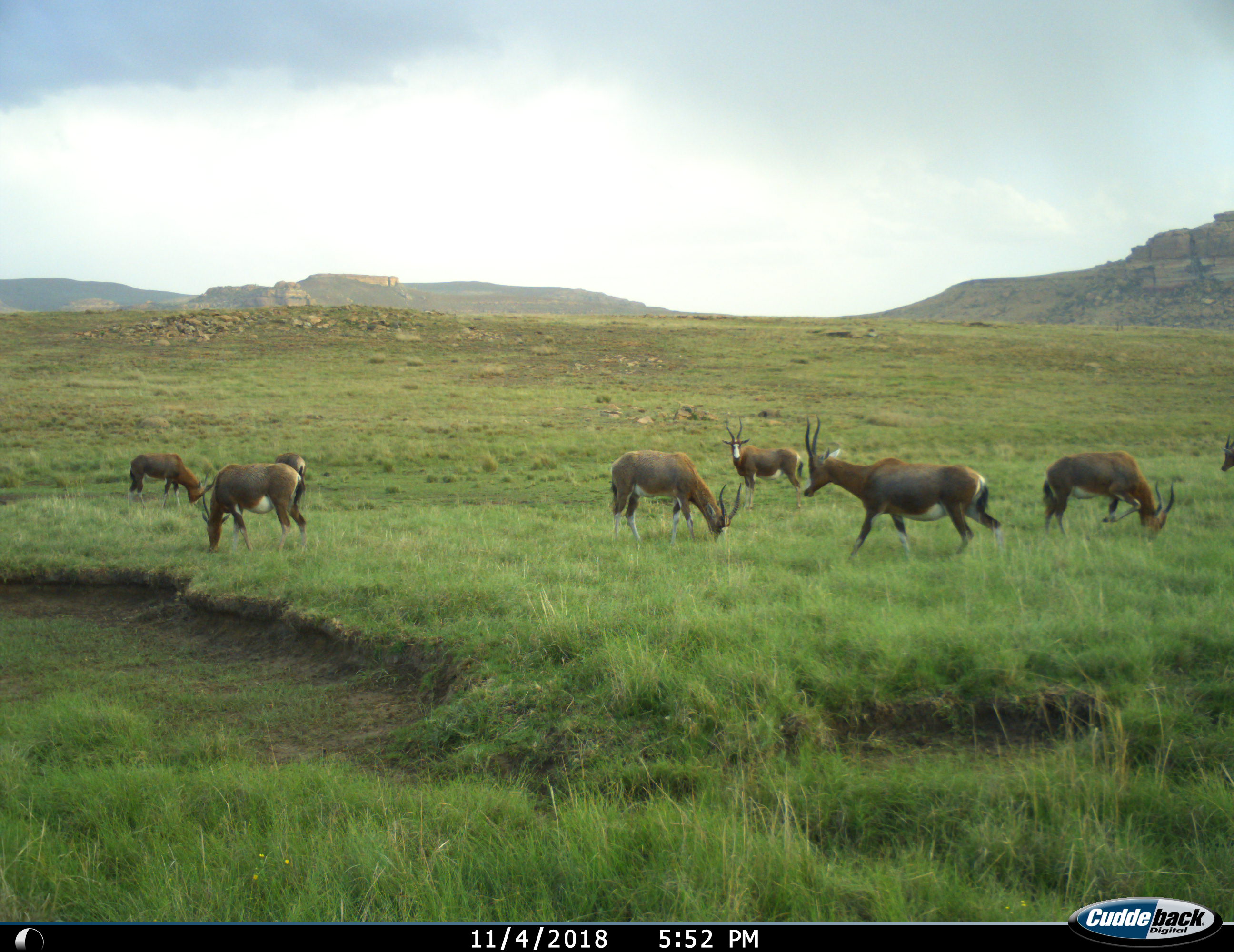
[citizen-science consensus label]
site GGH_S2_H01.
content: unidentified animal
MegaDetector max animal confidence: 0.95